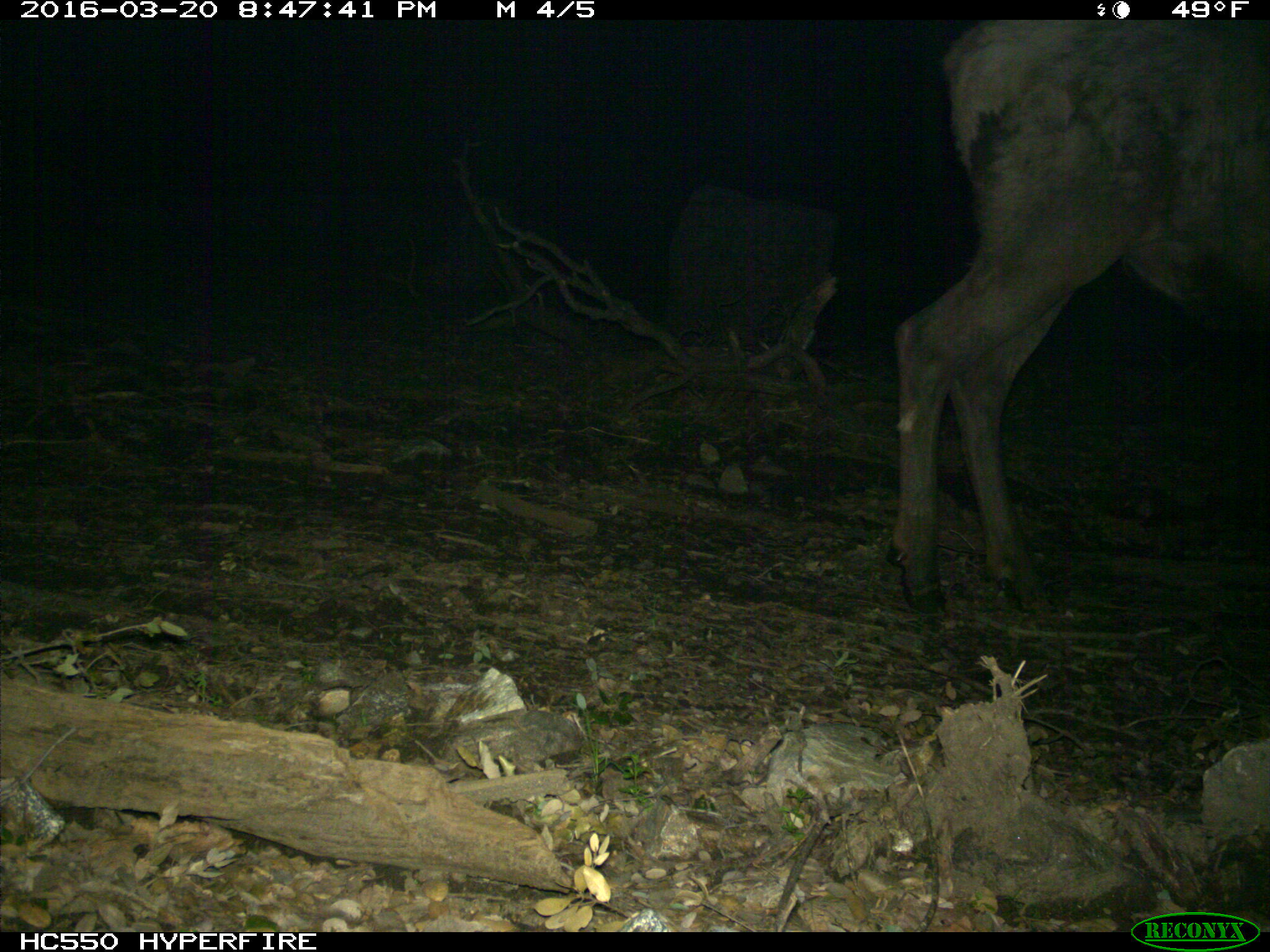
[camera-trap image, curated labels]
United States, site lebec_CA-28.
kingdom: Animalia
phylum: Chordata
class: Mammalia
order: Artiodactyla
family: Cervidae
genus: Cervus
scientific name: Cervus canadensis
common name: elk